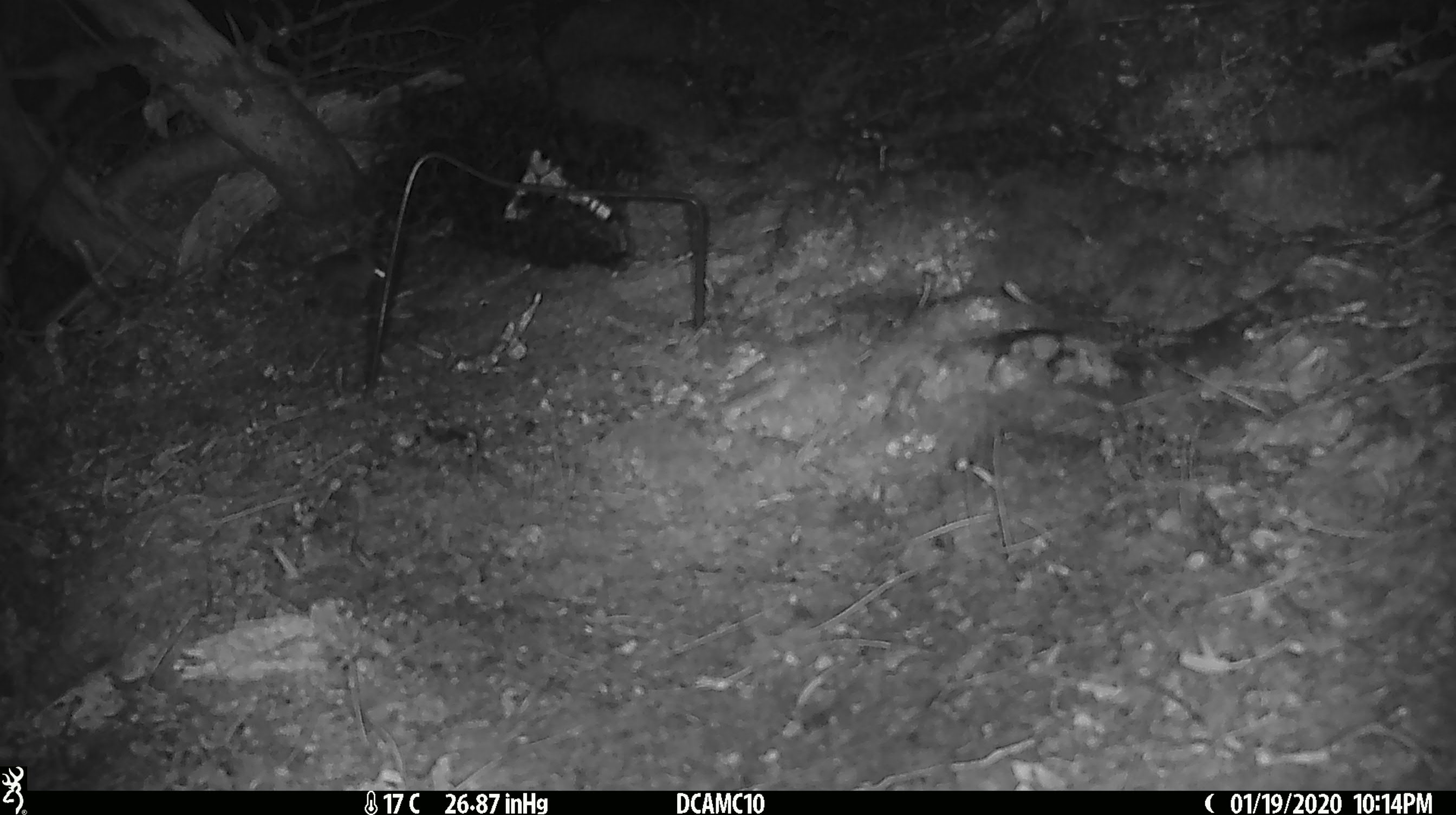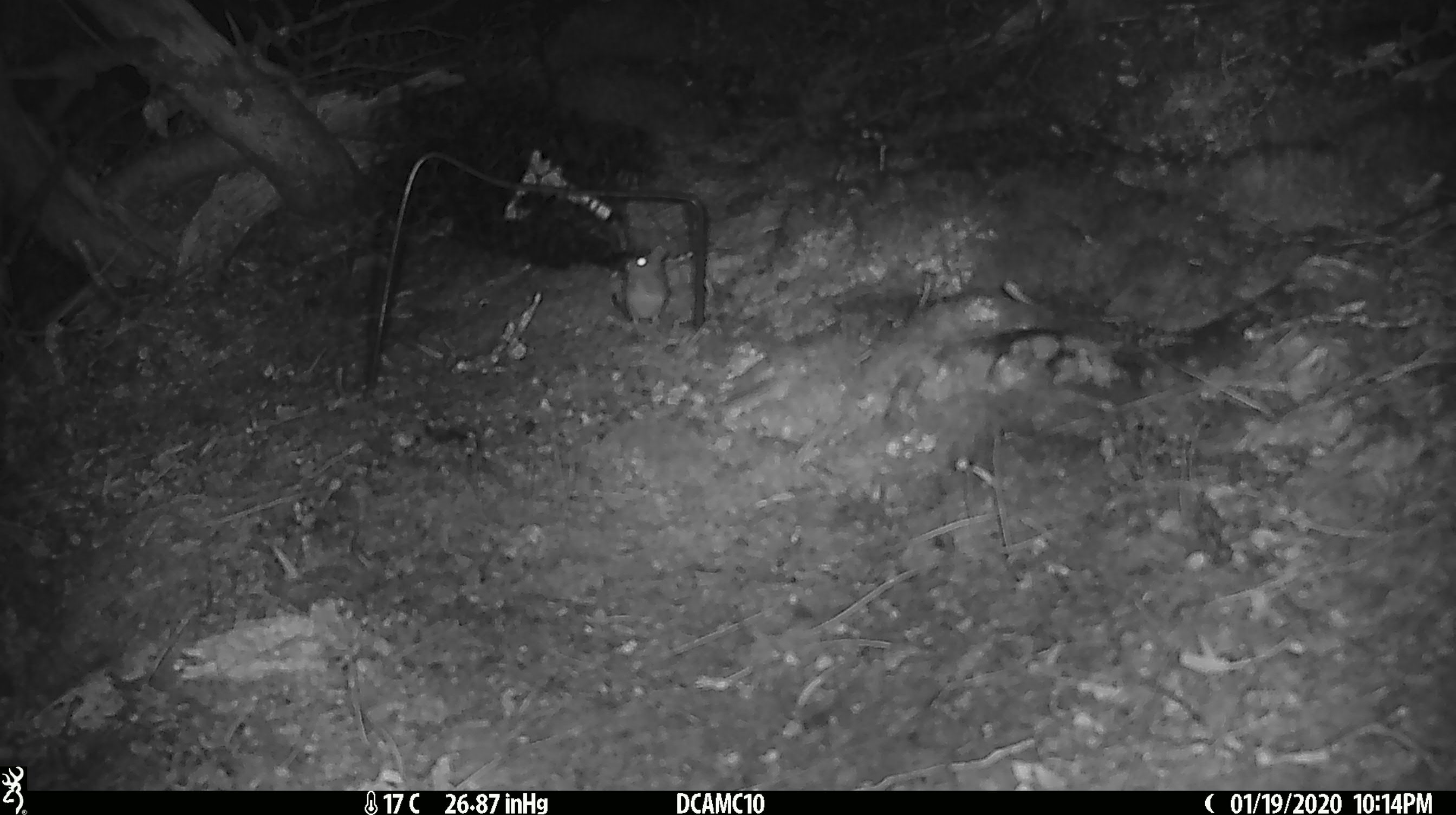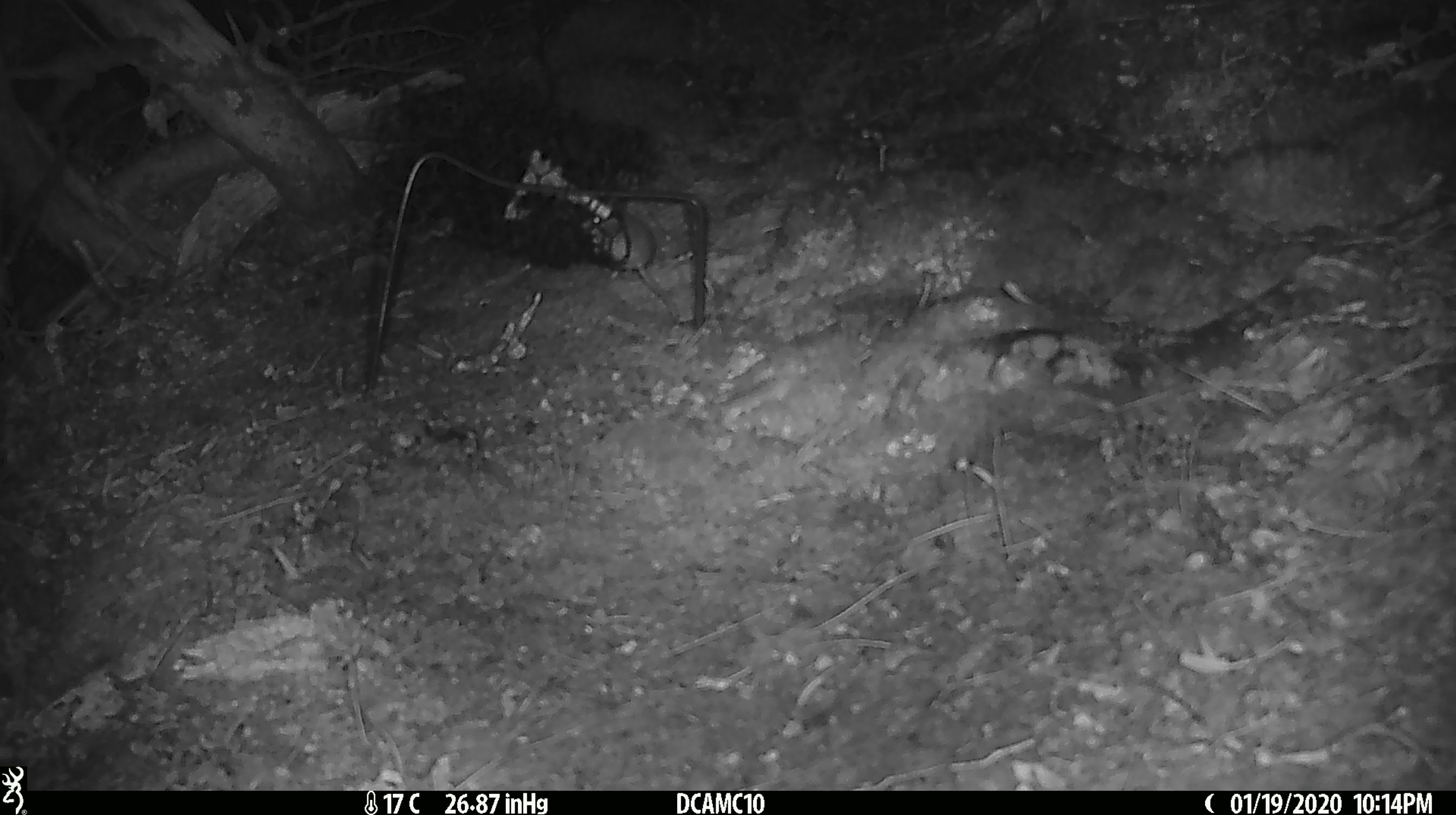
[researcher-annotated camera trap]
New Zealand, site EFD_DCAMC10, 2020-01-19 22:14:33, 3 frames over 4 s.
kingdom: Animalia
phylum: Chordata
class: Mammalia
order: Rodentia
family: Muridae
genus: Mus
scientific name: Mus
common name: mouse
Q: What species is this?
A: Mouse (Mus).